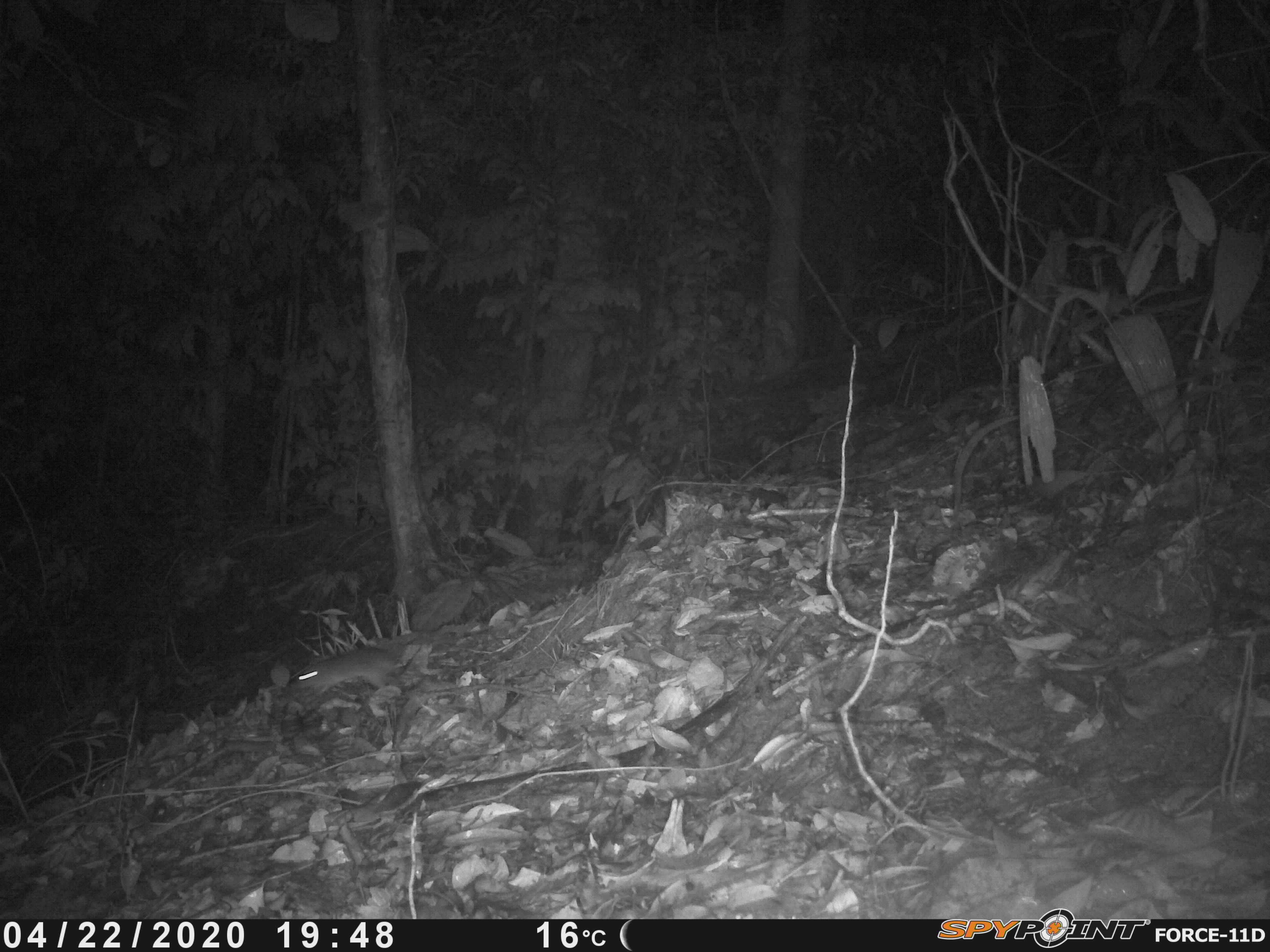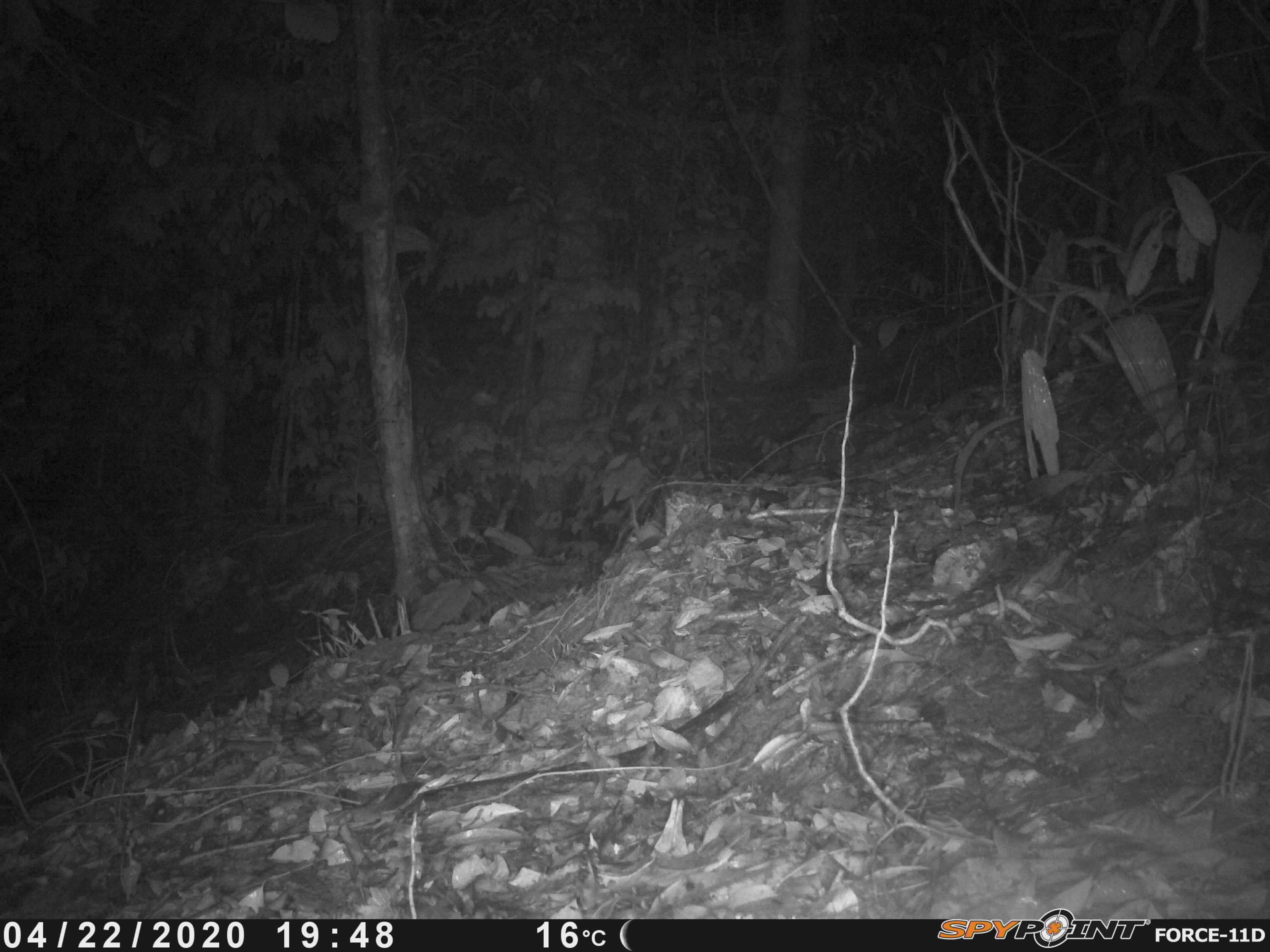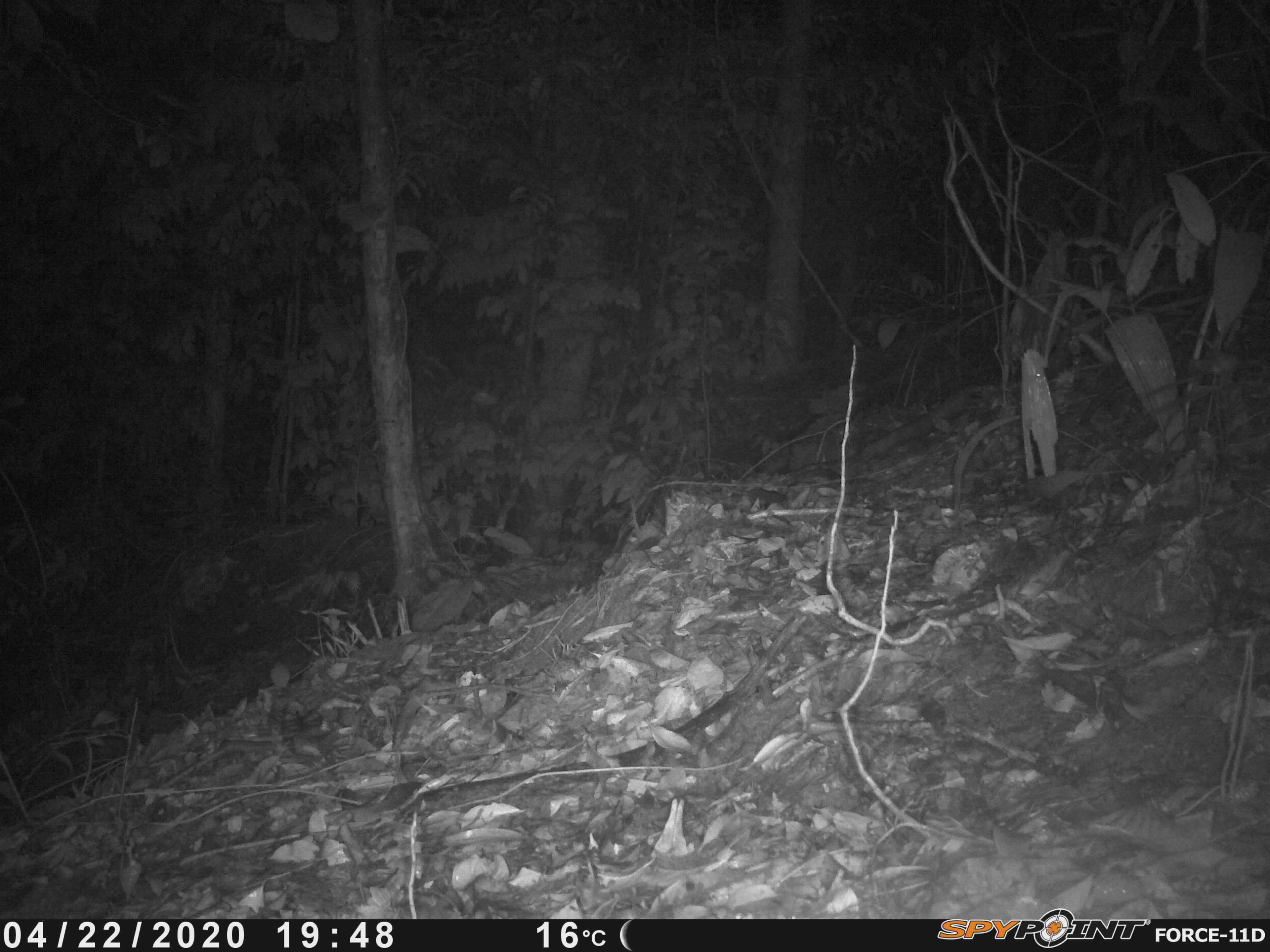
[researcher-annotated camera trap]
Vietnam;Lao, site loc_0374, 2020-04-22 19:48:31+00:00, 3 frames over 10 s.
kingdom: Animalia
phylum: Chordata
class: Mammalia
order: Rodentia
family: Muridae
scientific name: Muridae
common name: old-world mice and rats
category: unidentified murid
Unidentified murid (old-world mice and rats) (Muridae). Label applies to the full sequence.